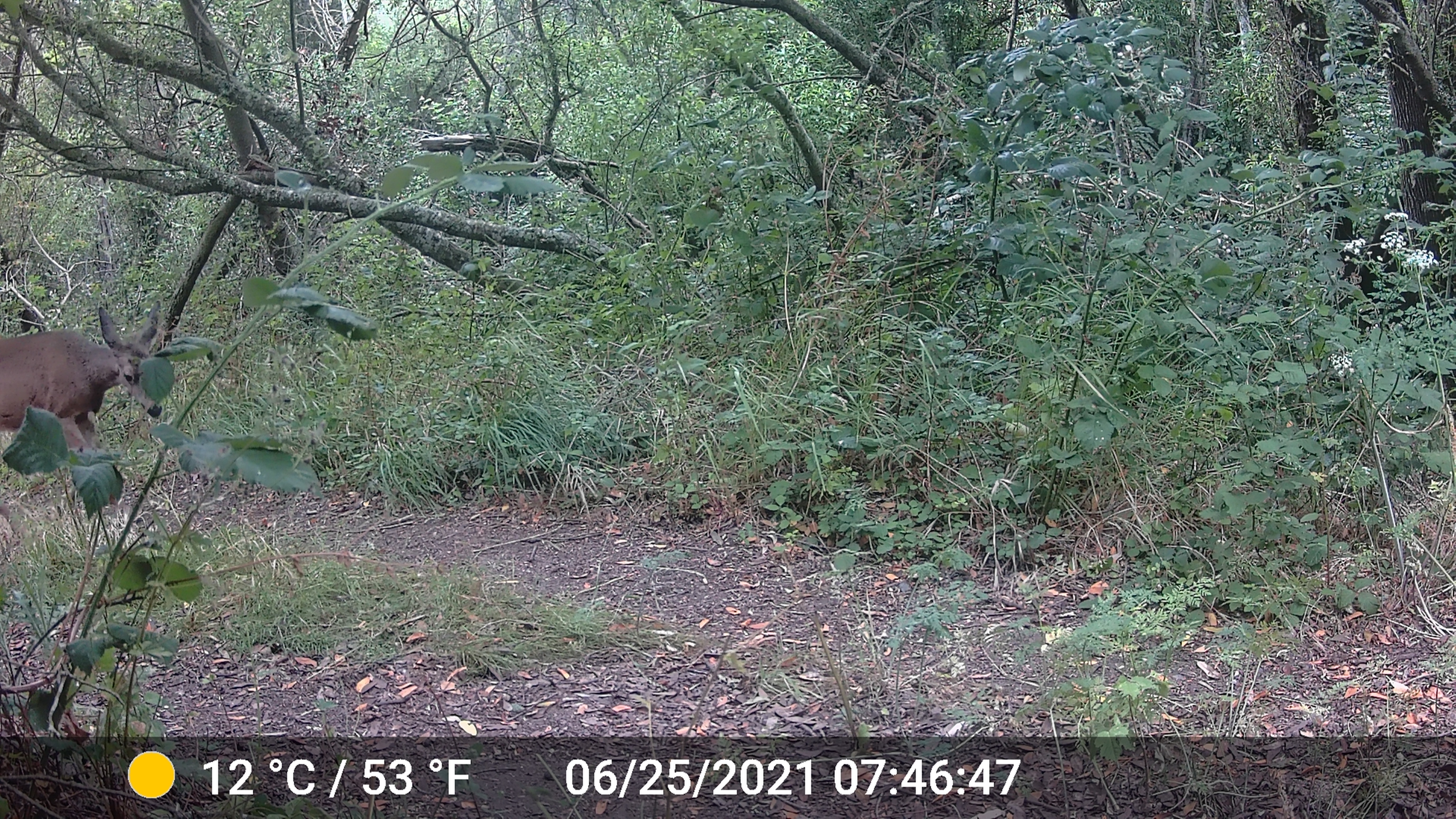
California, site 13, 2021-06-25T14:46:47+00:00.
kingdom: Animalia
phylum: Chordata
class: Mammalia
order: Artiodactyla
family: Cervidae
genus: Odocoileus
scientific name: Odocoileus hemionus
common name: mule deer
Mule deer (Odocoileus hemionus).